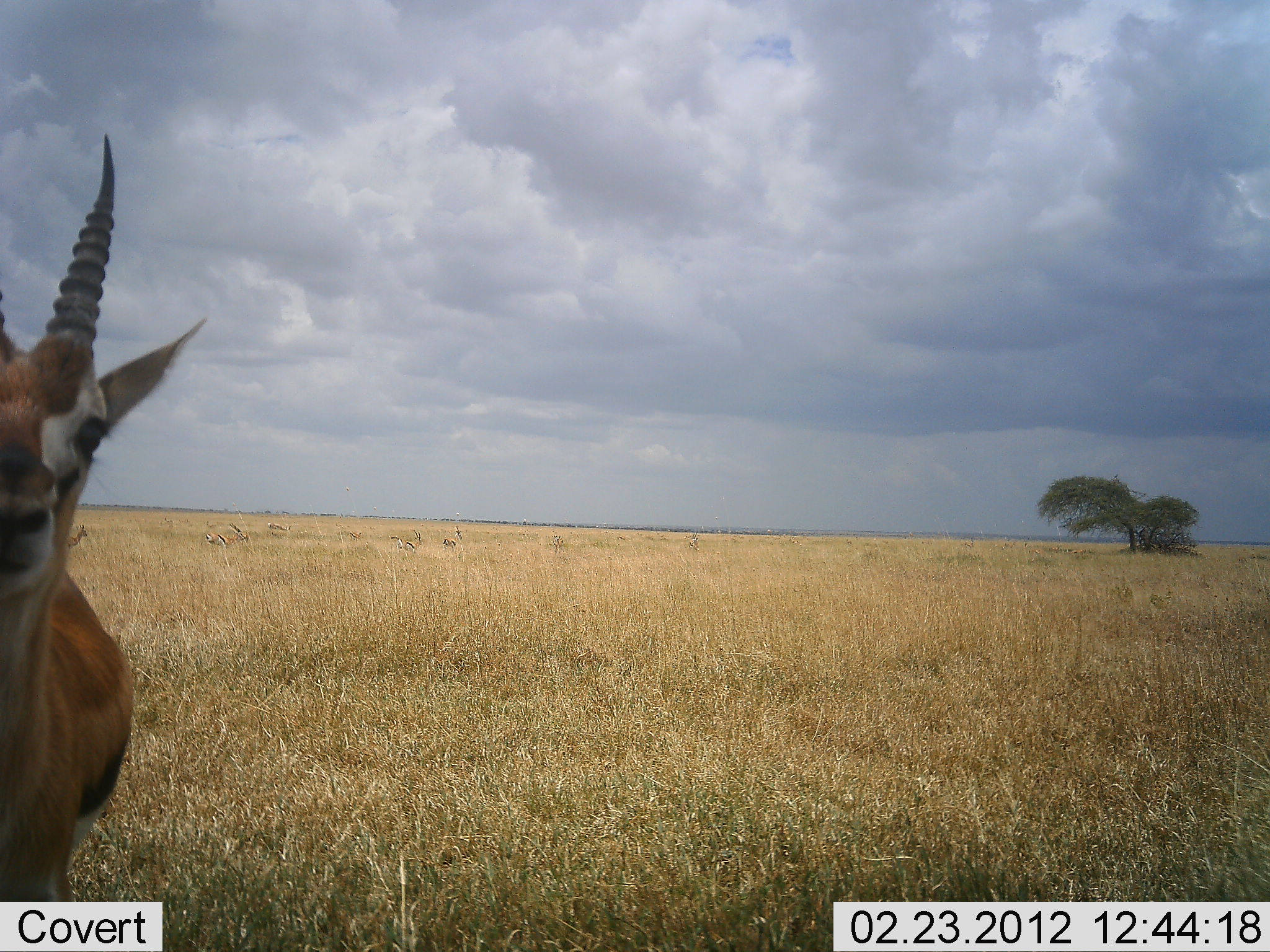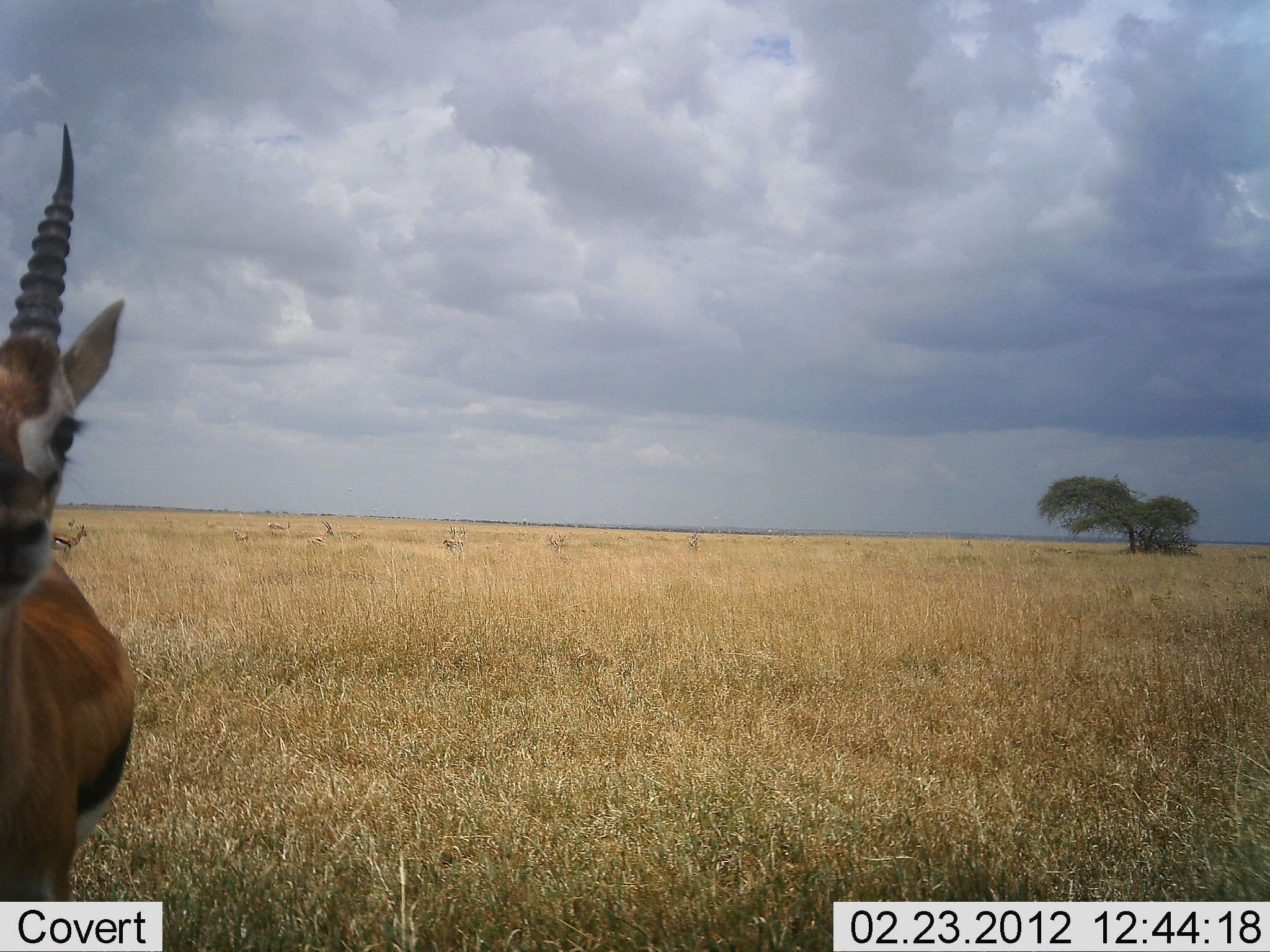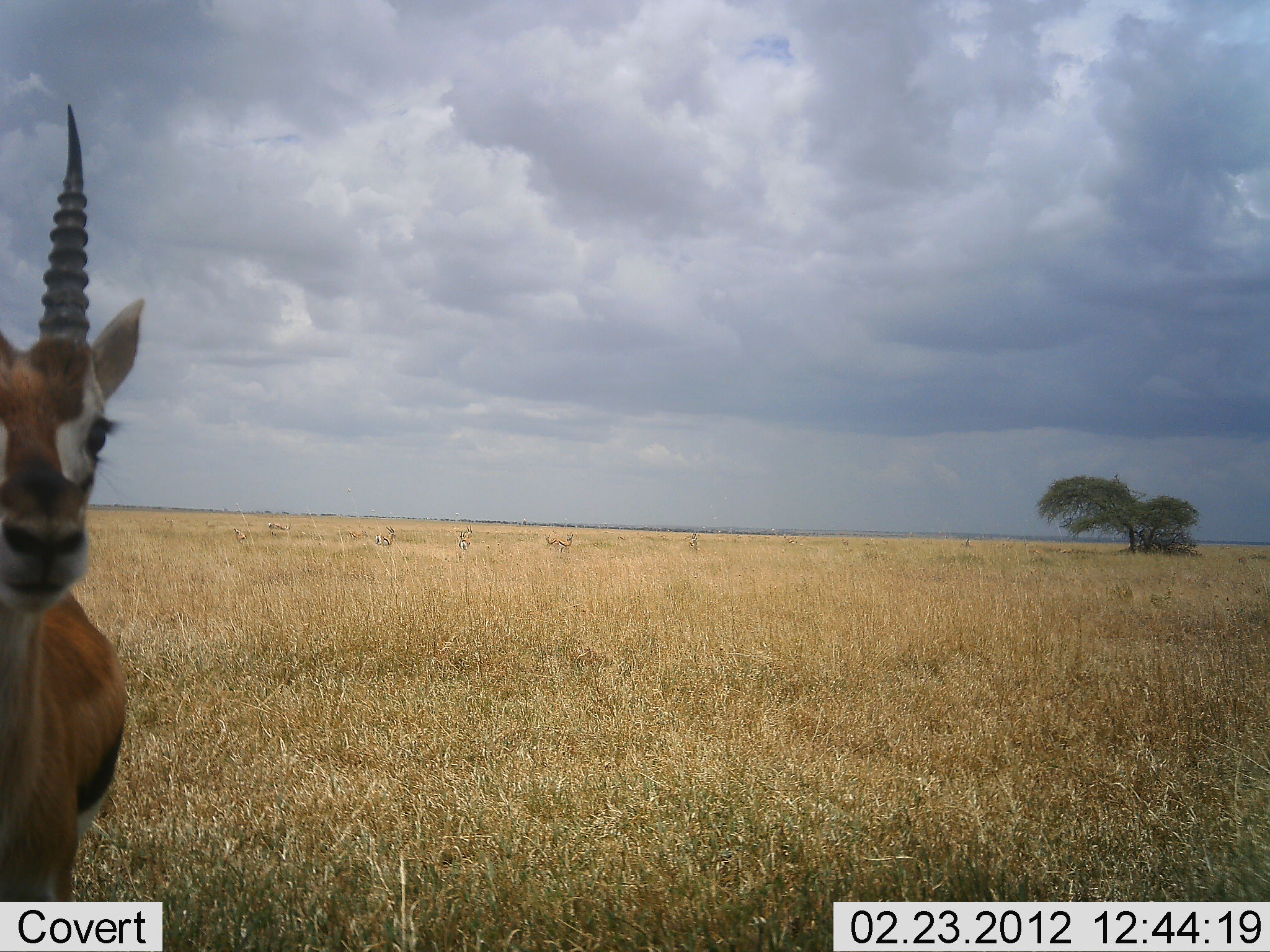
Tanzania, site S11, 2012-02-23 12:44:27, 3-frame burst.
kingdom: Animalia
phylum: Chordata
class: Mammalia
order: Artiodactyla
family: Bovidae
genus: Eudorcas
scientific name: Eudorcas thomsonii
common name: thomson's gazelle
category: gazellethomsons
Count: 5.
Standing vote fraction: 97%.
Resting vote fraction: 0%.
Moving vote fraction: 48%.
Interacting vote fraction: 0%.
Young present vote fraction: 0%.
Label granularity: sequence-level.